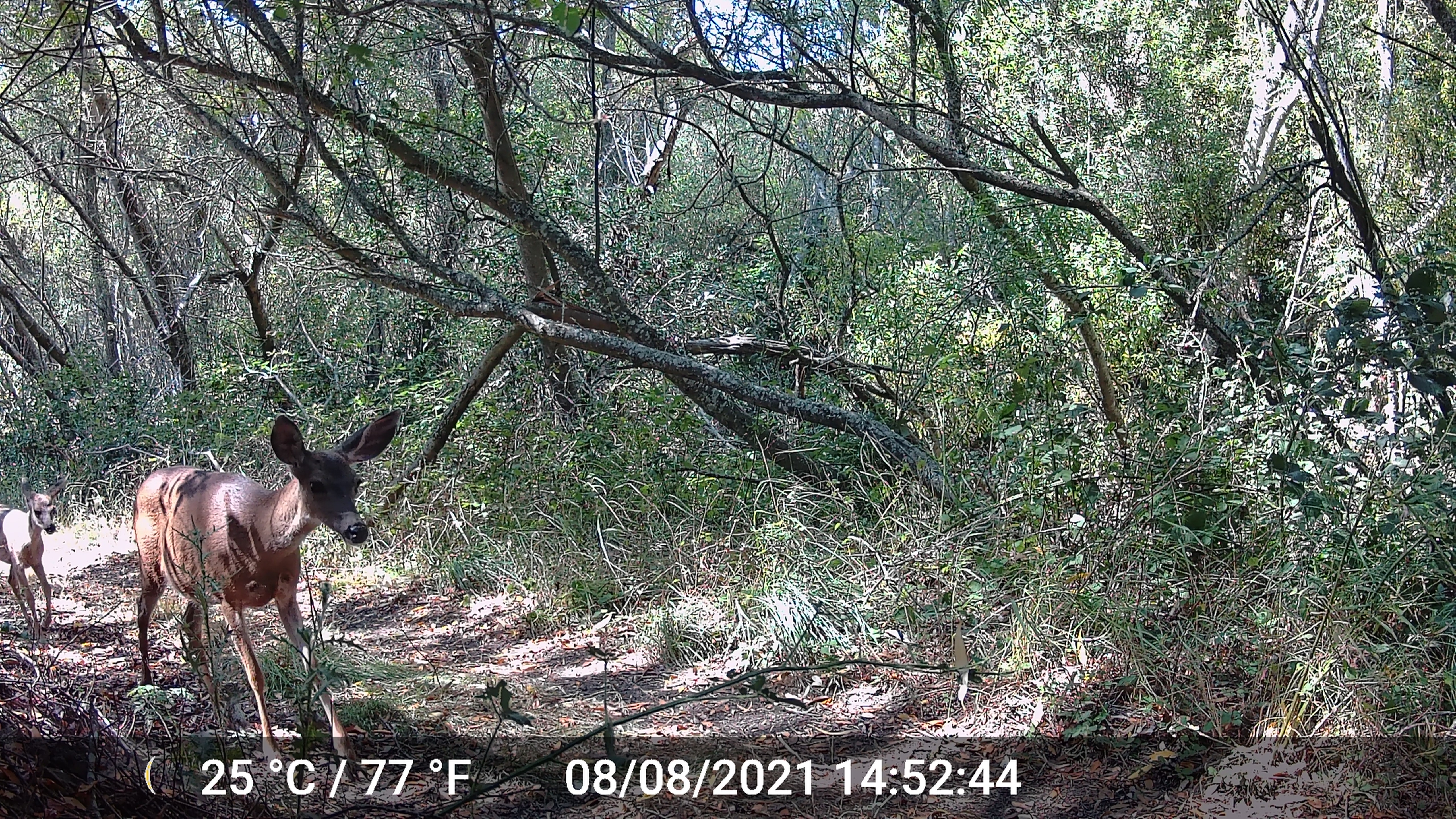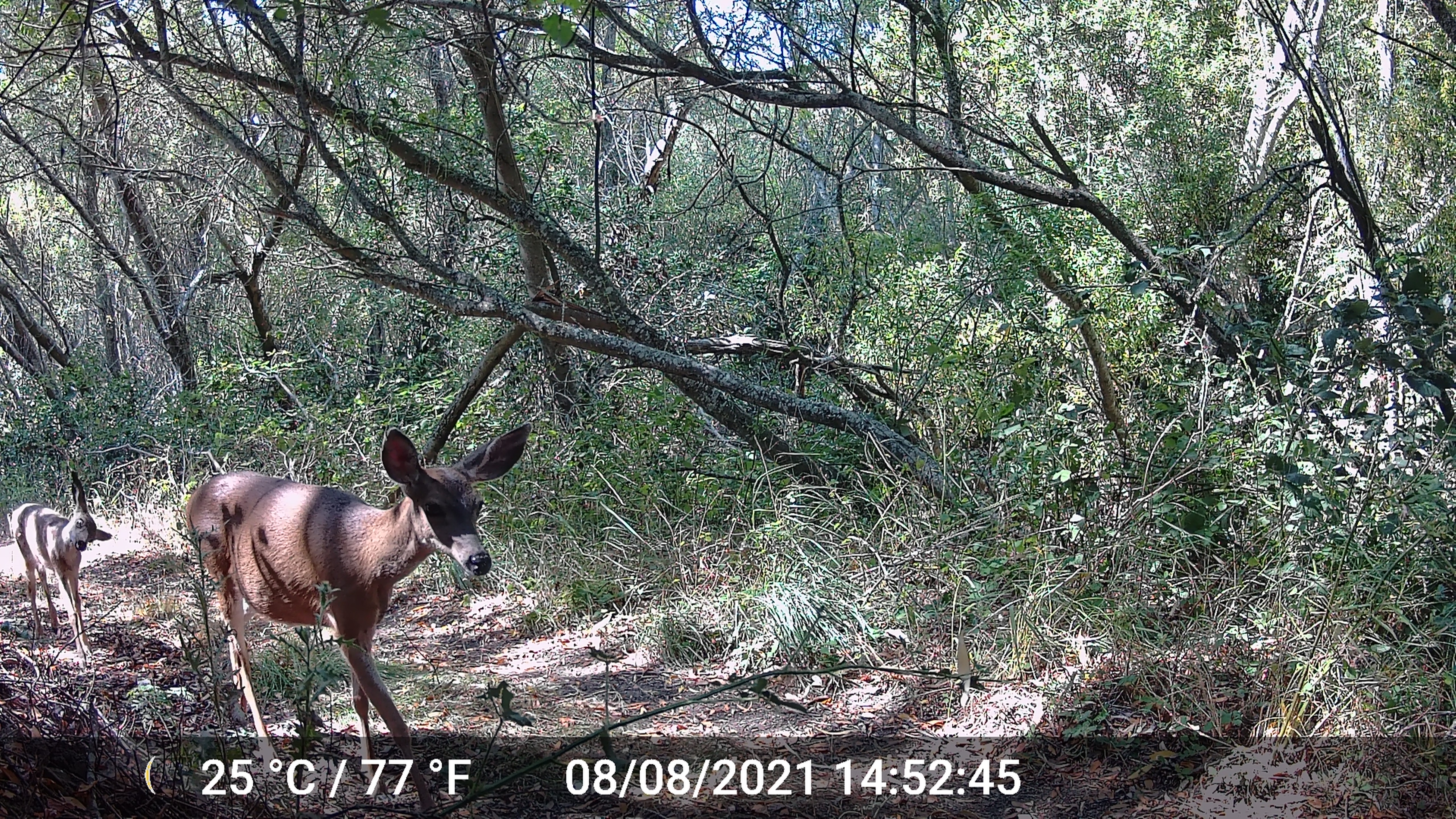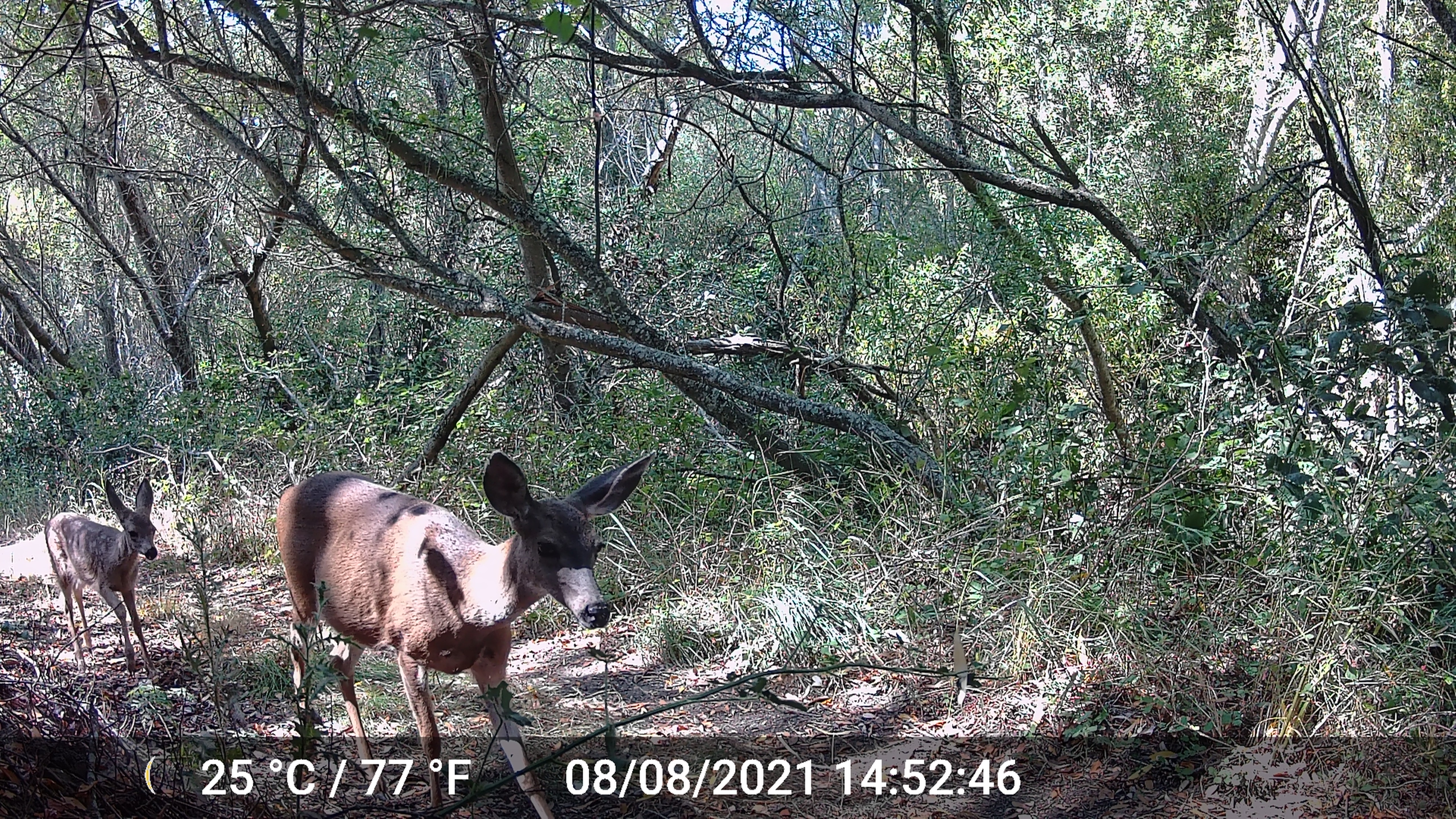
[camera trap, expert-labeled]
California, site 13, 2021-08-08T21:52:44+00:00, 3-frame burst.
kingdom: Animalia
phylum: Chordata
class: Mammalia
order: Artiodactyla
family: Cervidae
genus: Odocoileus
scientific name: Odocoileus hemionus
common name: mule deer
Mule deer (Odocoileus hemionus).